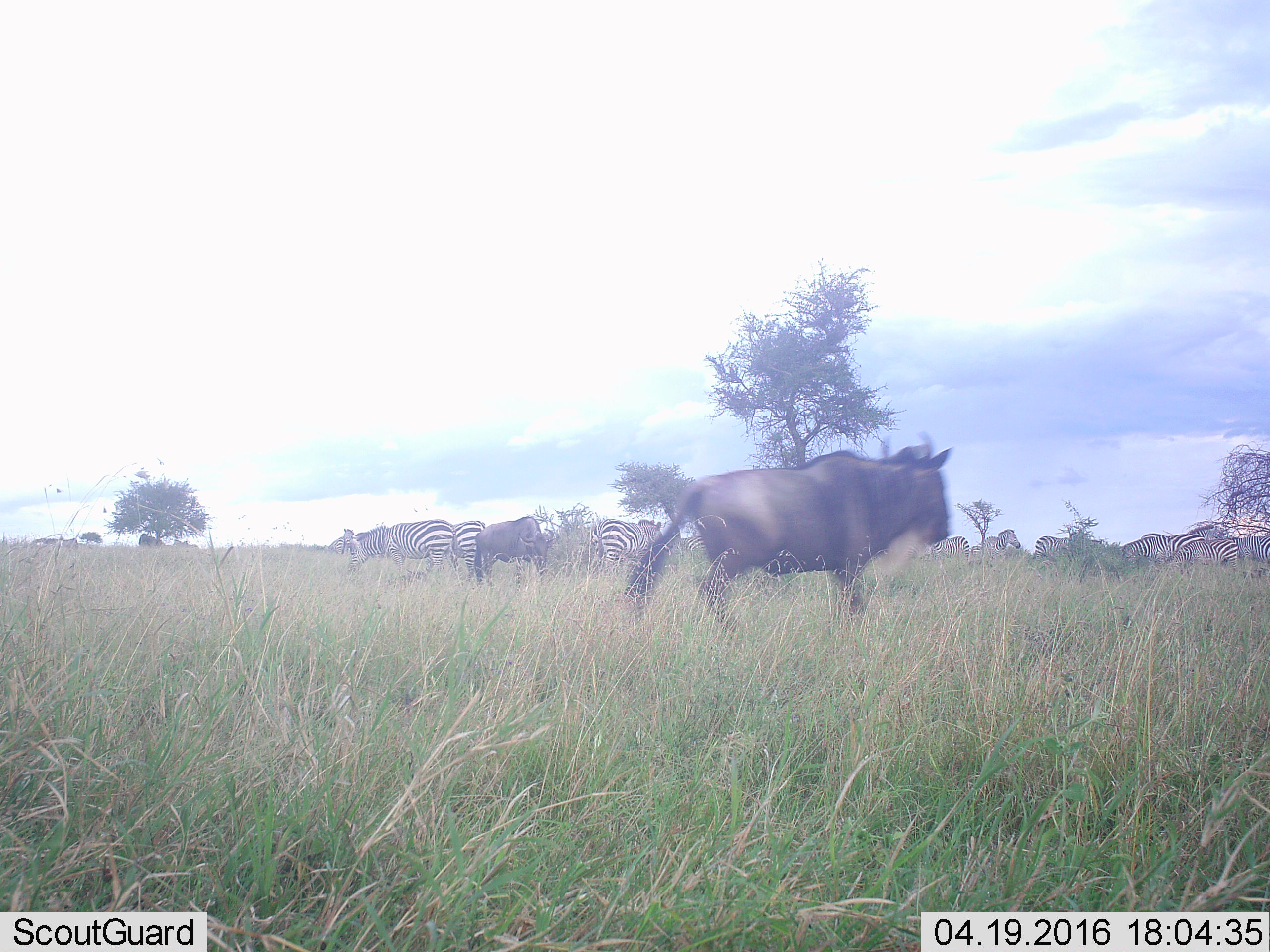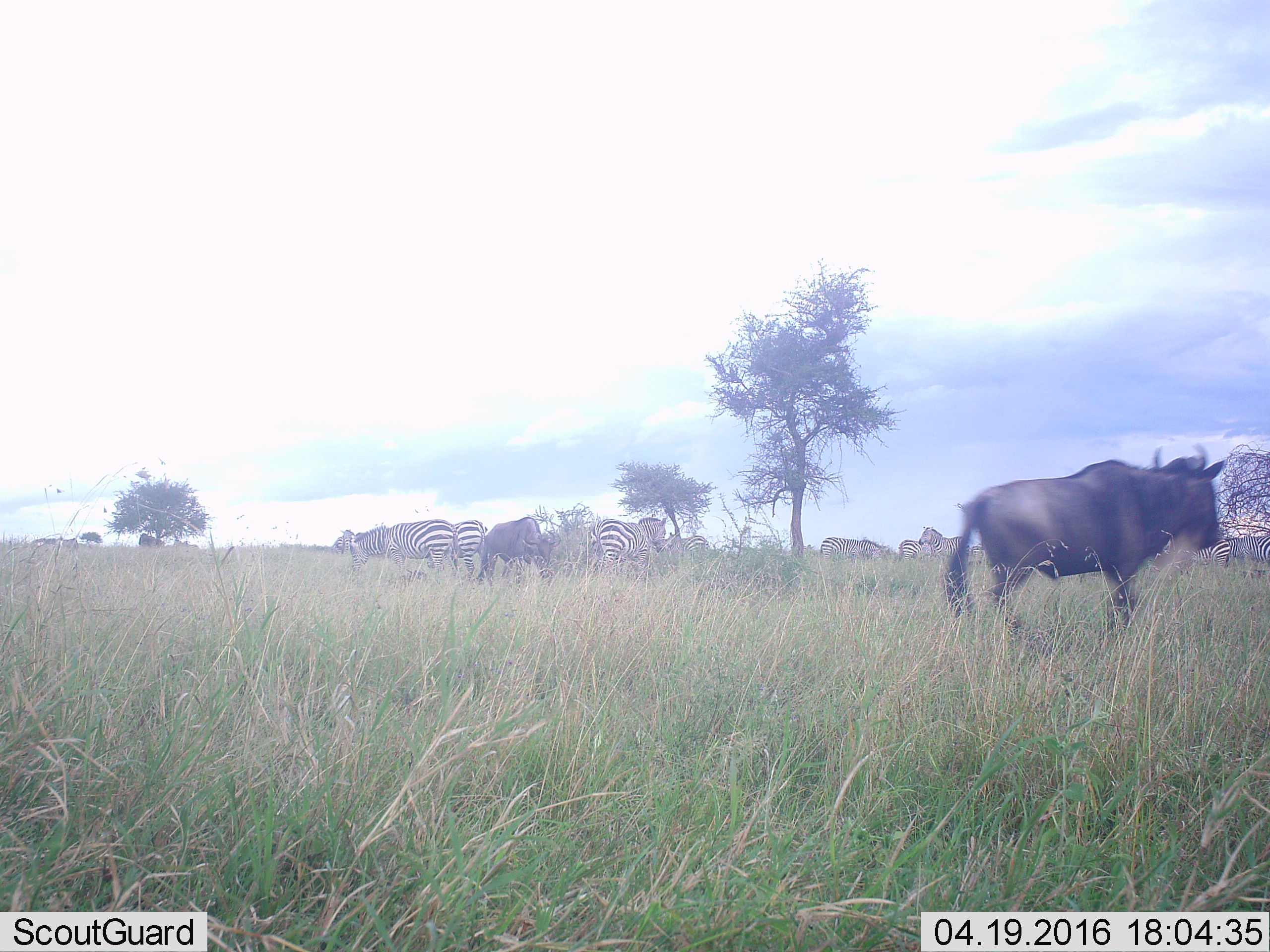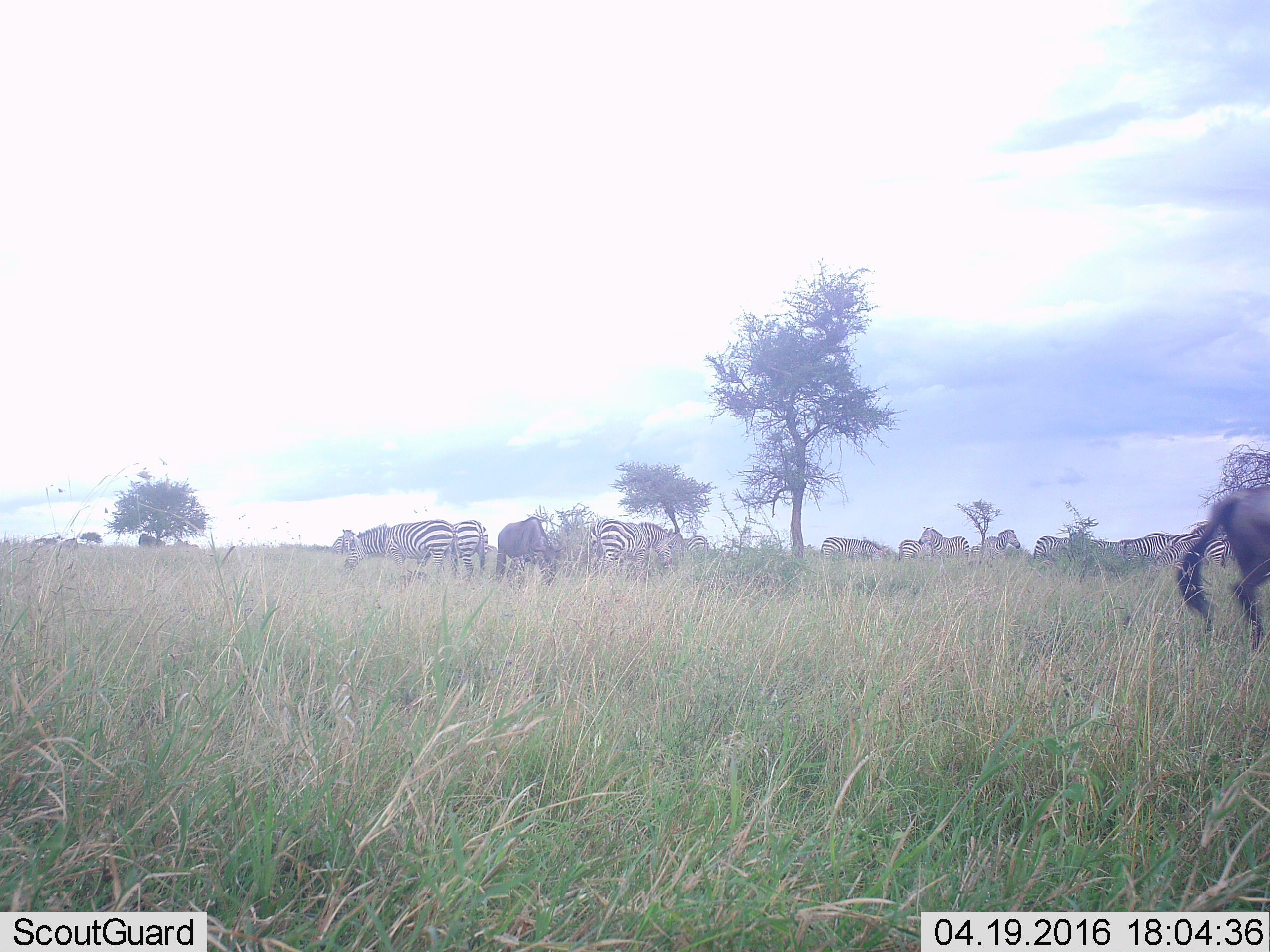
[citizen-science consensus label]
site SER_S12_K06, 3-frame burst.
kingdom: Animalia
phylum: Chordata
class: Mammalia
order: Artiodactyla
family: Bovidae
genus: Connochaetes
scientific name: Connochaetes taurinus taurinus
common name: blue wildebeest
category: wildebeestblue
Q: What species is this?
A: Wildebeestblue (blue wildebeest) (Connochaetes taurinus taurinus).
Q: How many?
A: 2.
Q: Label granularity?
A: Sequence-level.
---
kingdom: Animalia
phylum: Chordata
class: Mammalia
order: Perissodactyla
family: Equidae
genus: Equus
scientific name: Equus quagga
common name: plains zebra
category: zebraplains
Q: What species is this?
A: Zebraplains (plains zebra) (Equus quagga).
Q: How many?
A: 11-50.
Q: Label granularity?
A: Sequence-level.